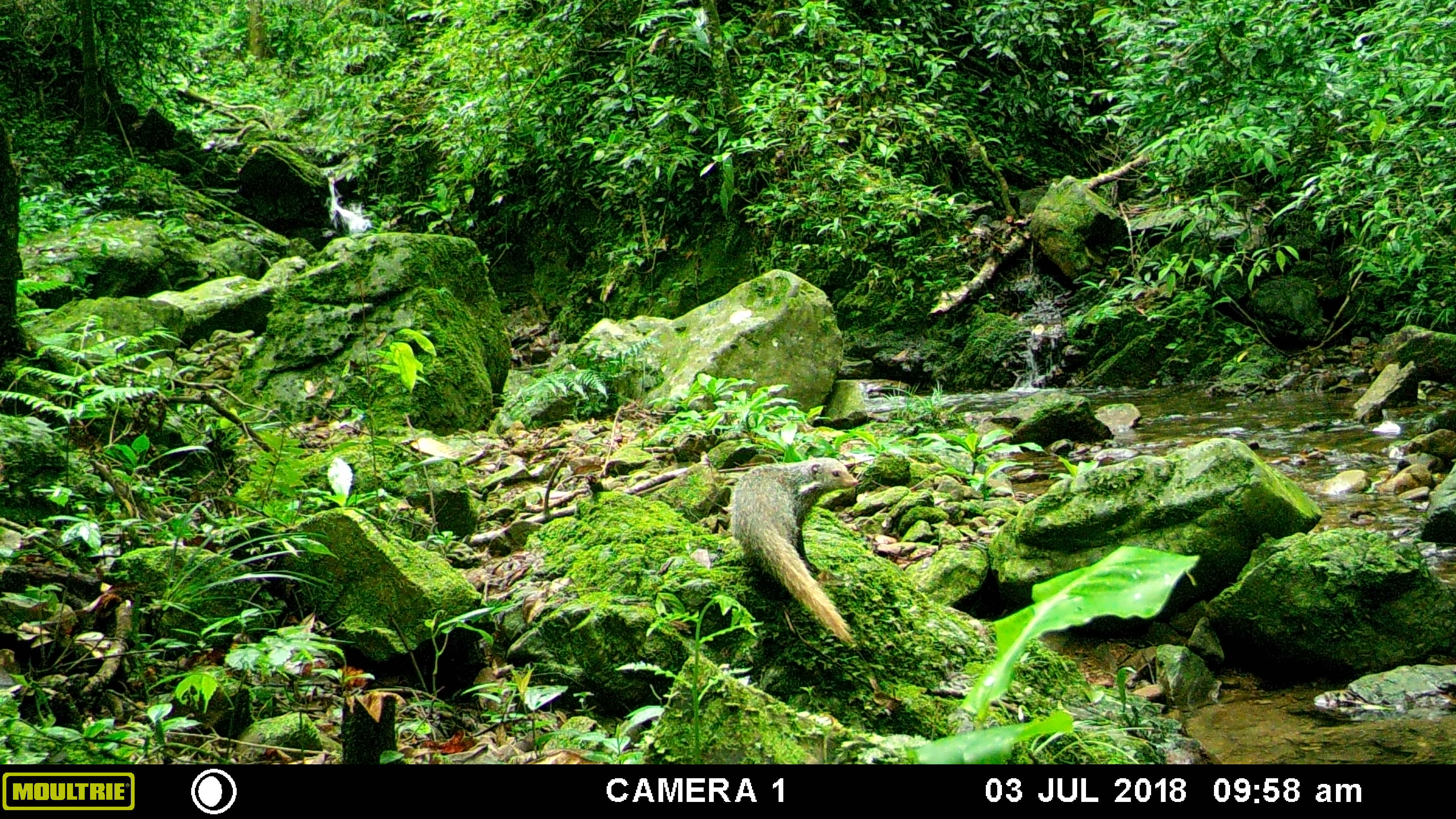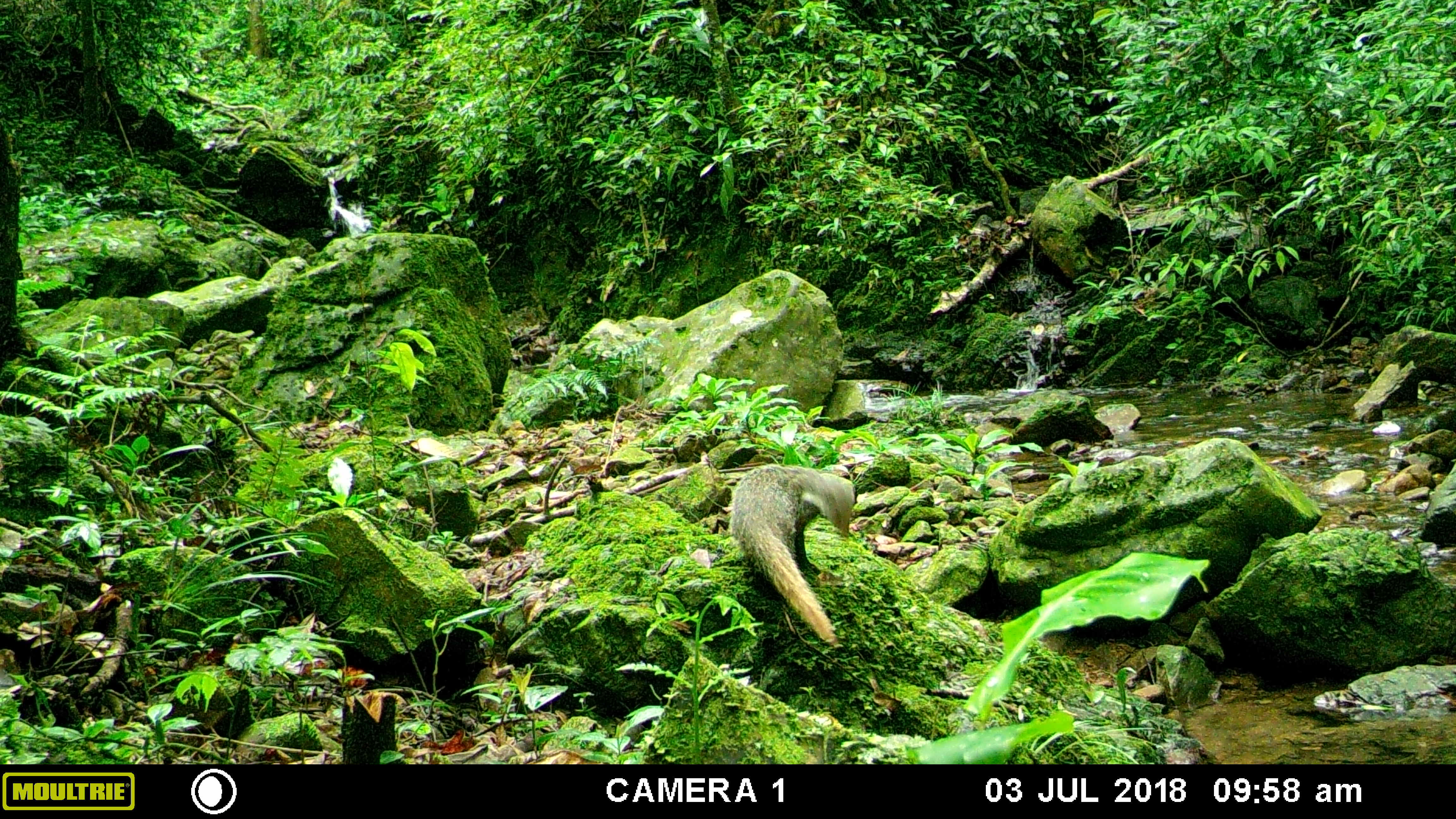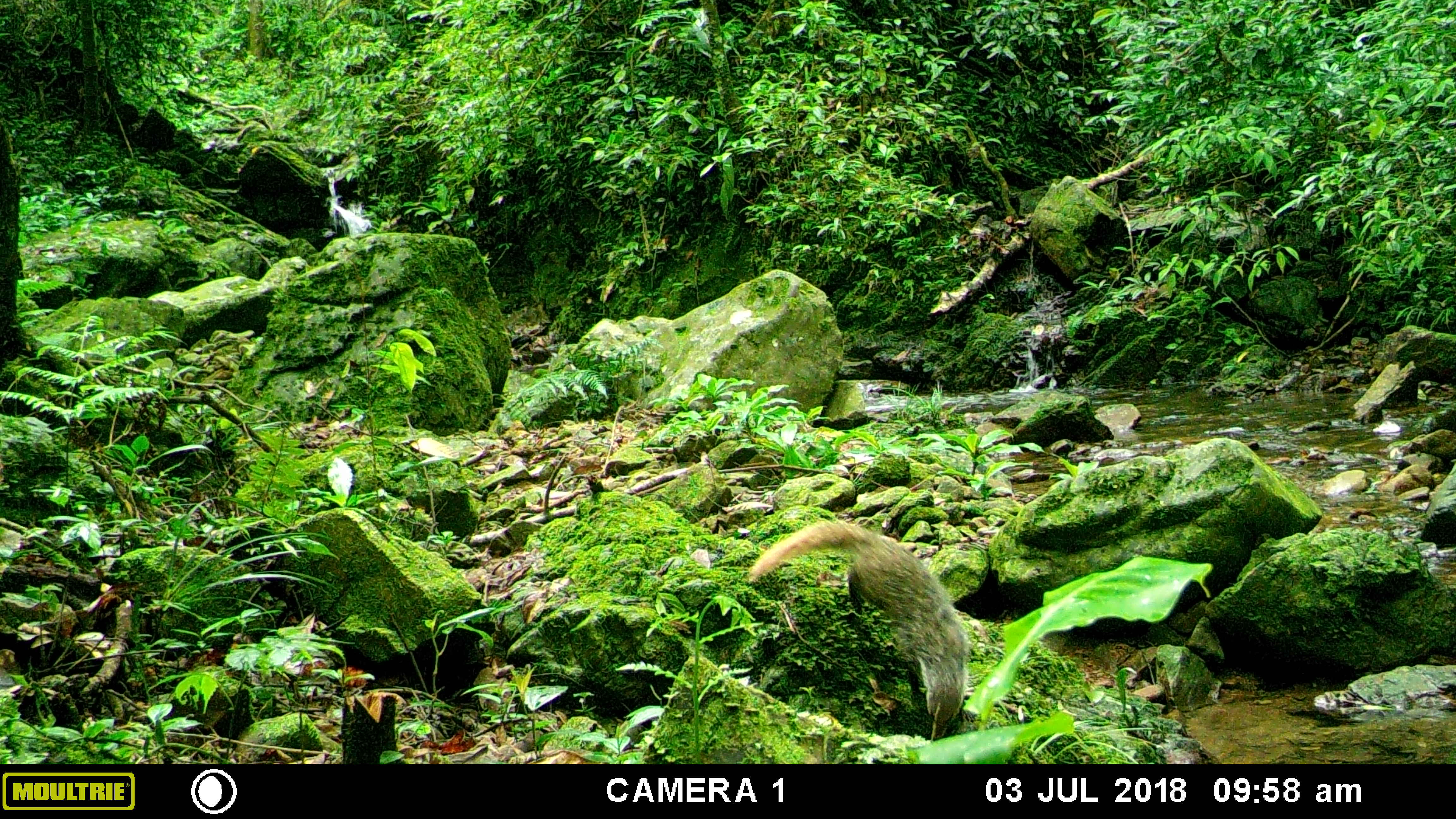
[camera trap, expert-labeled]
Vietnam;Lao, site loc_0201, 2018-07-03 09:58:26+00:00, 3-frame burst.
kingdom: Animalia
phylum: Chordata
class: Mammalia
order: Carnivora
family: Herpestidae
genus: Urva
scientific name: Urva urva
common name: crab-eating mongoose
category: crab eating mongoose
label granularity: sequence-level